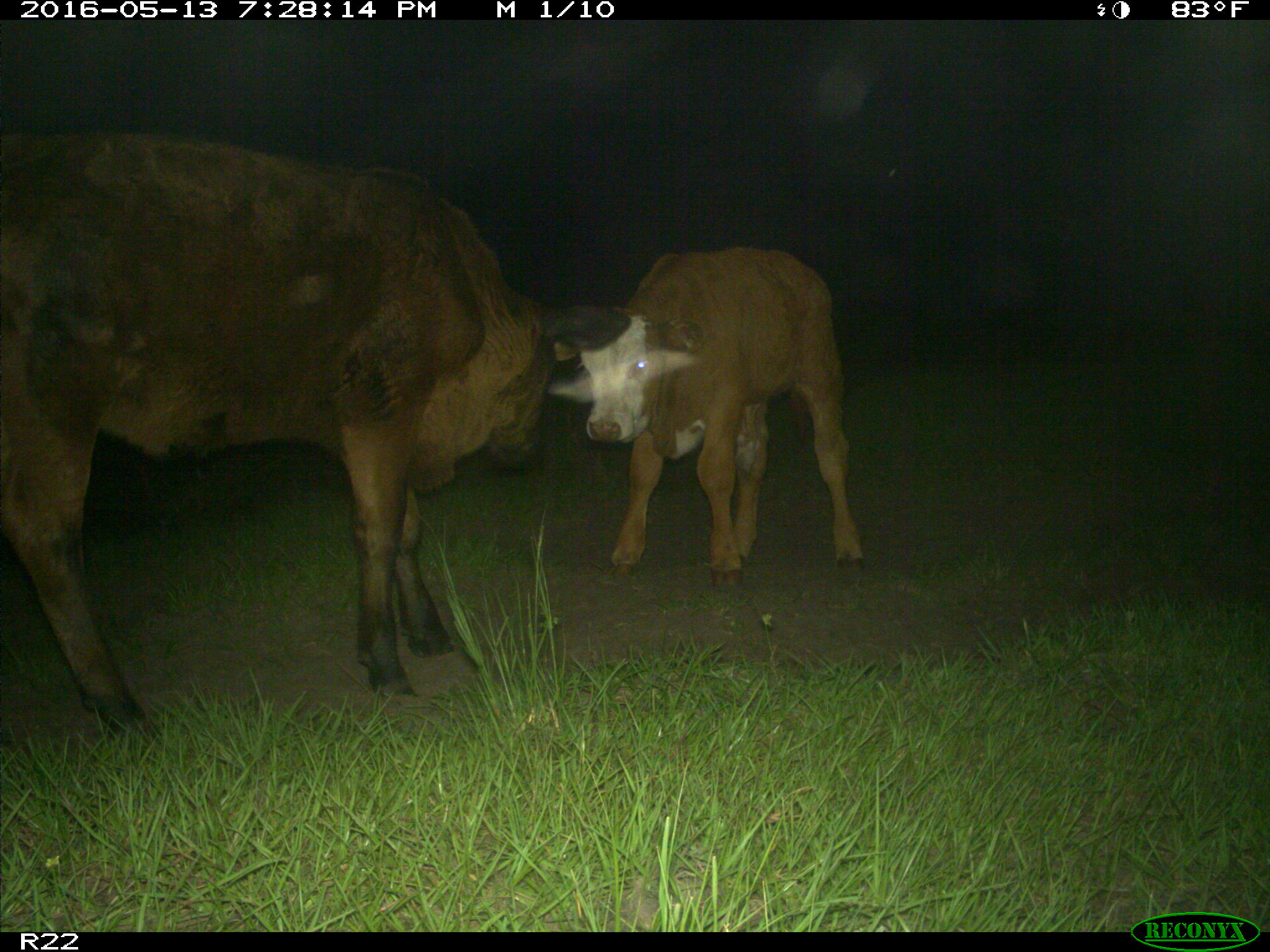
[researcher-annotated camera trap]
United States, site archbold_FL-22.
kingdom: Animalia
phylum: Chordata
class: Mammalia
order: Artiodactyla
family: Bovidae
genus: Bos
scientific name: Bos taurus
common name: domestic cow